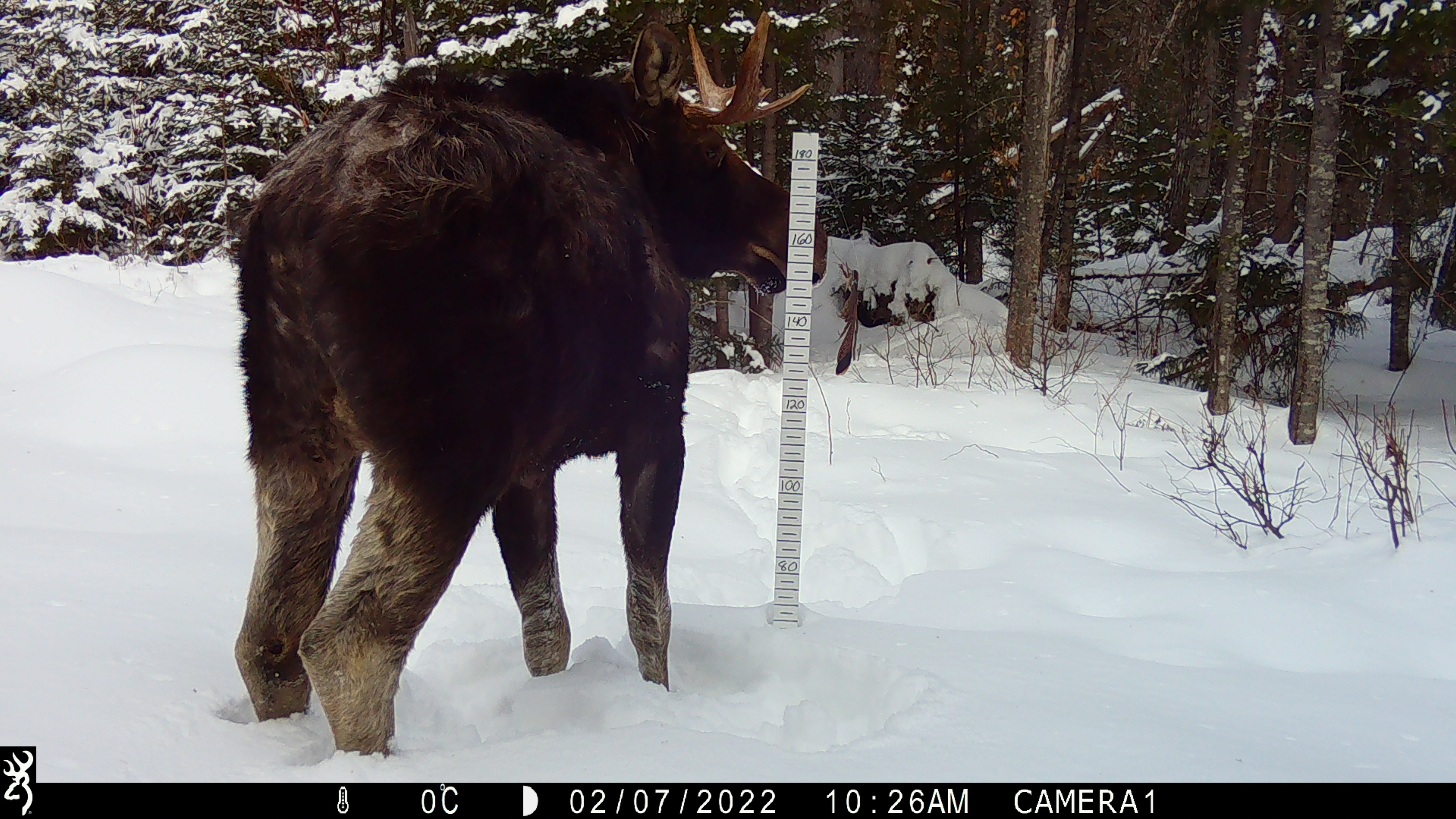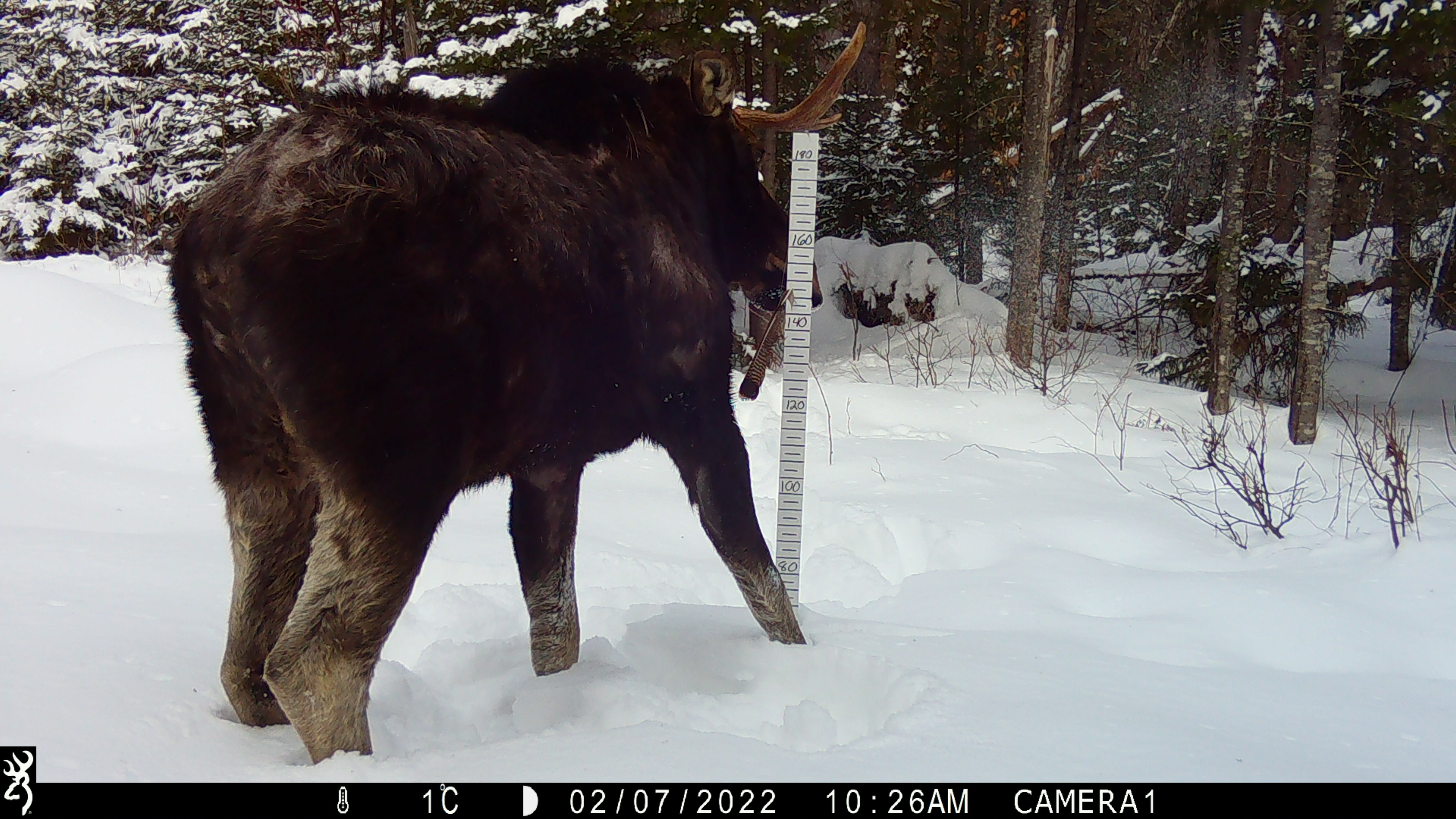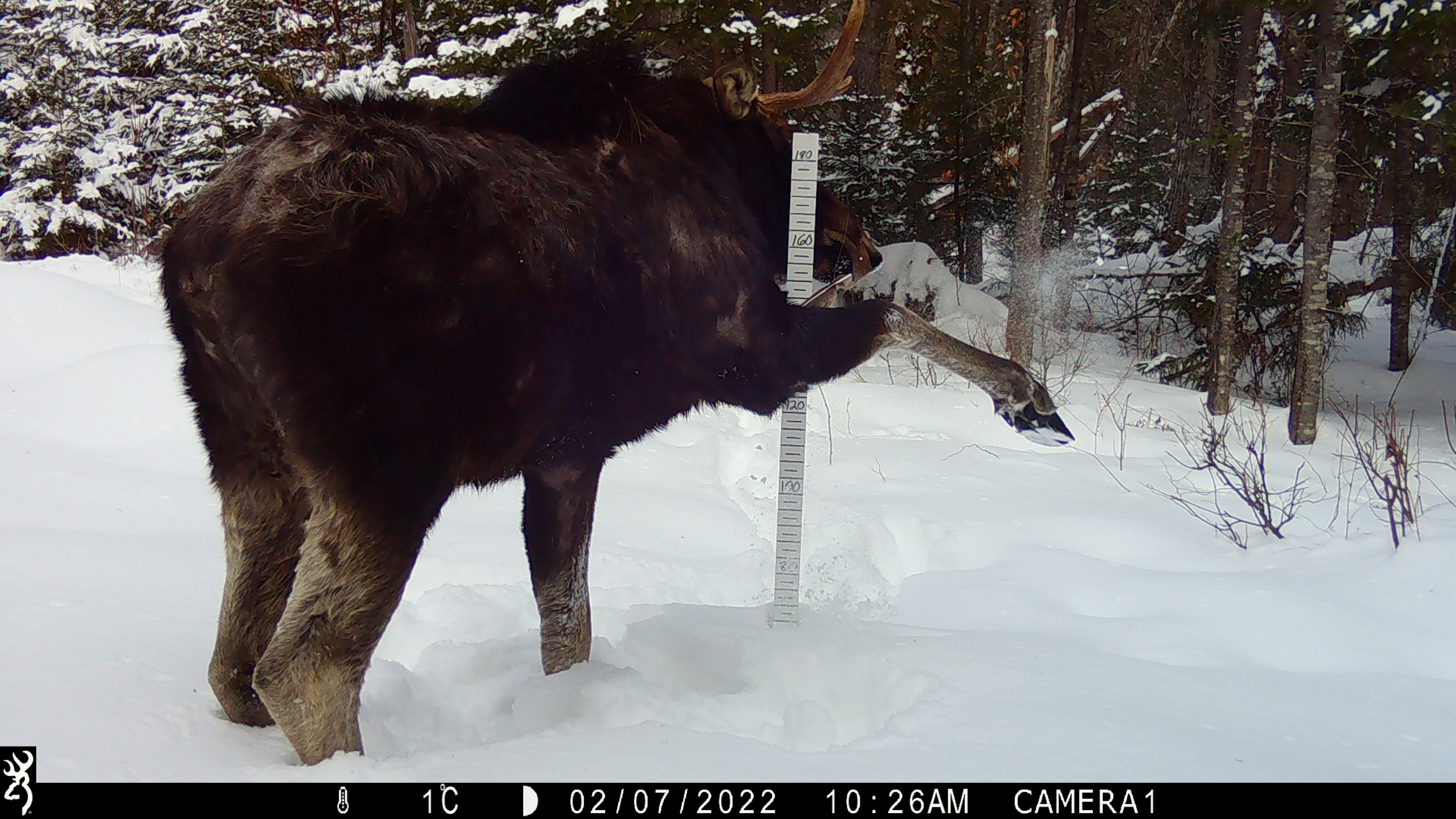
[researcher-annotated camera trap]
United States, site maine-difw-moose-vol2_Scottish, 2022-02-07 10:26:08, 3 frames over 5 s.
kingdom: Animalia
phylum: Chordata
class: Mammalia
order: Artiodactyla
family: Cervidae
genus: Alces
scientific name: Alces alces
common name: moose